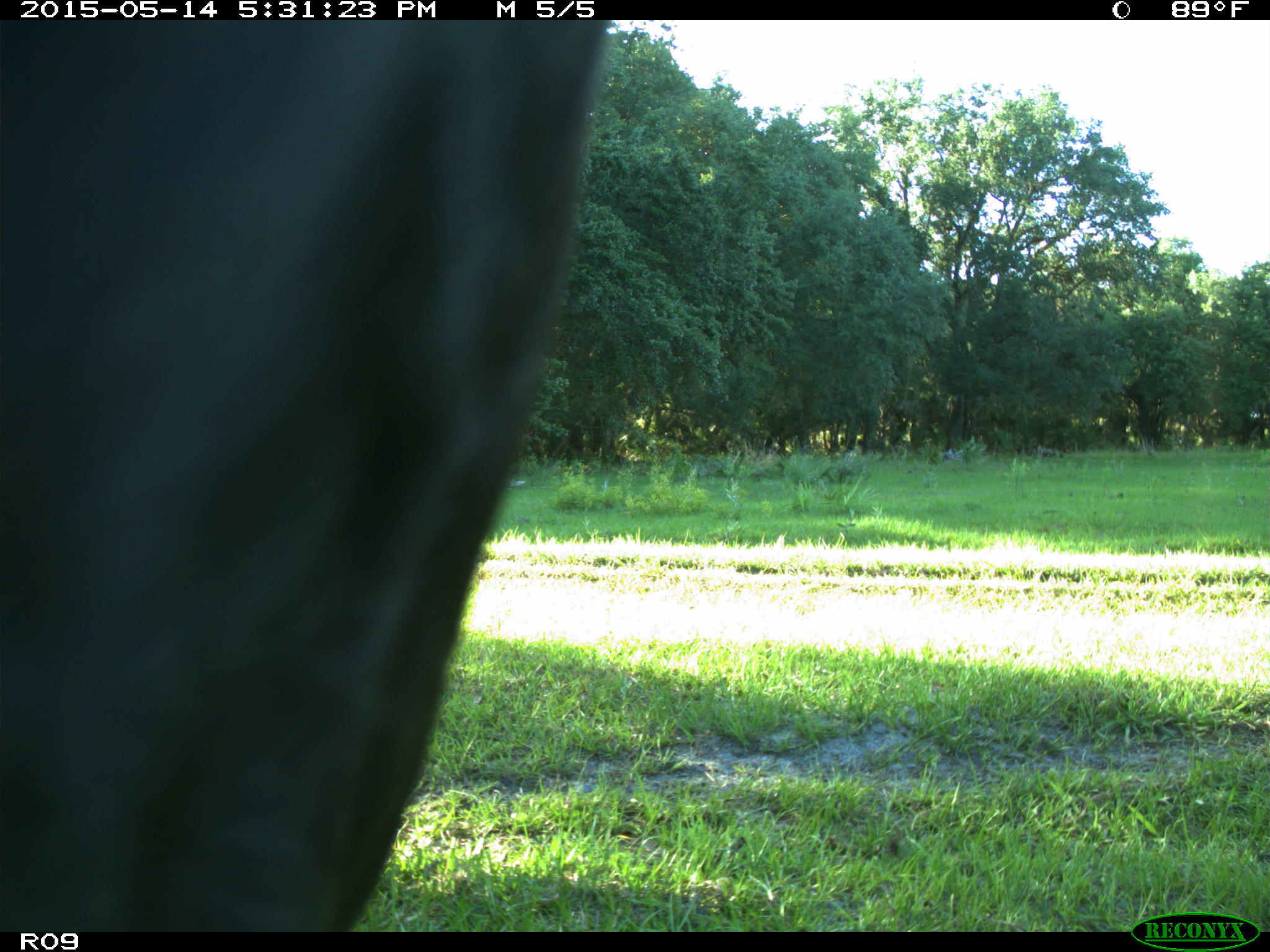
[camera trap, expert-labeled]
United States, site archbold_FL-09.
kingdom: Animalia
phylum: Chordata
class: Mammalia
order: Artiodactyla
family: Bovidae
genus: Bos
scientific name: Bos taurus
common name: domestic cow